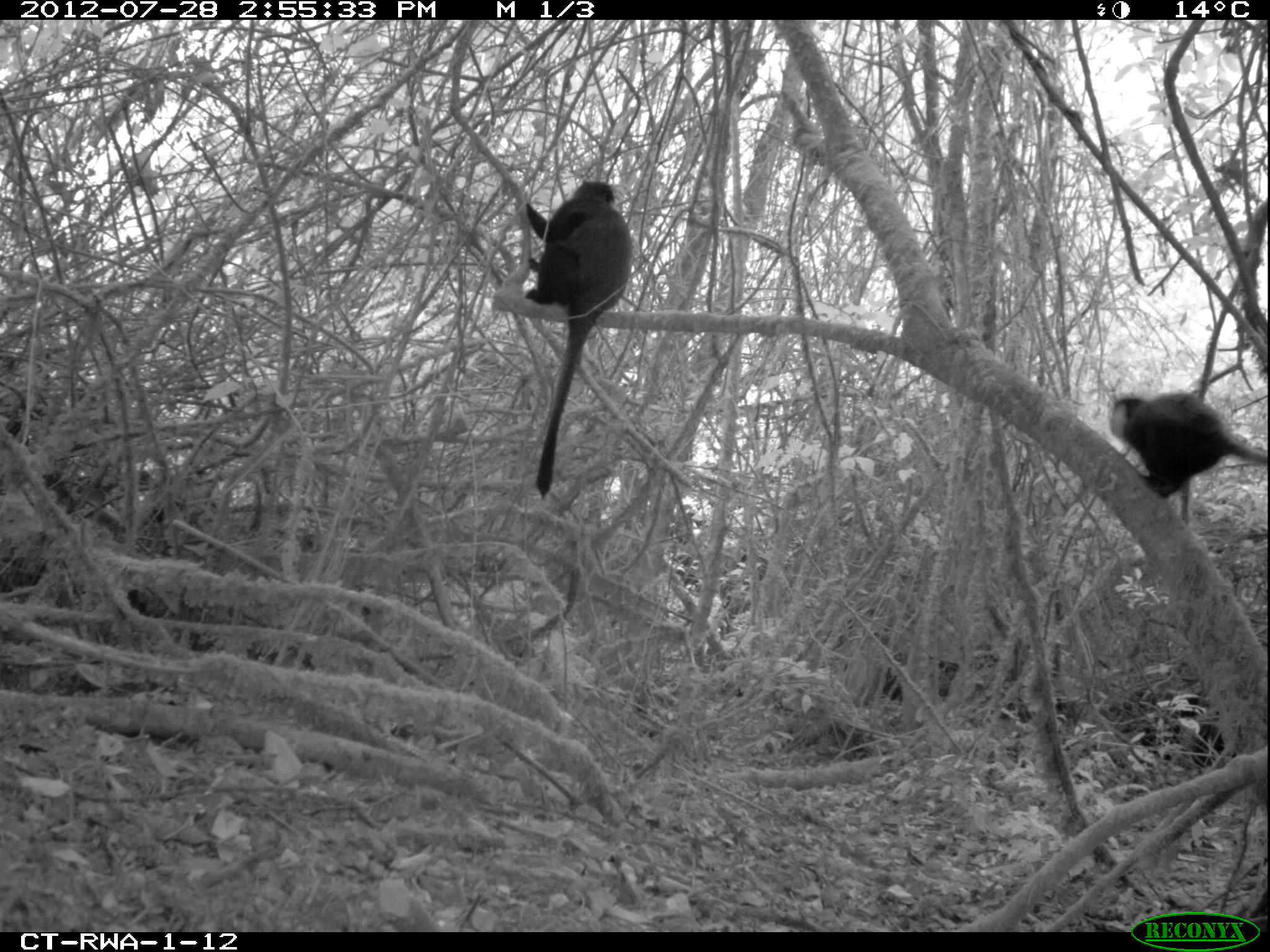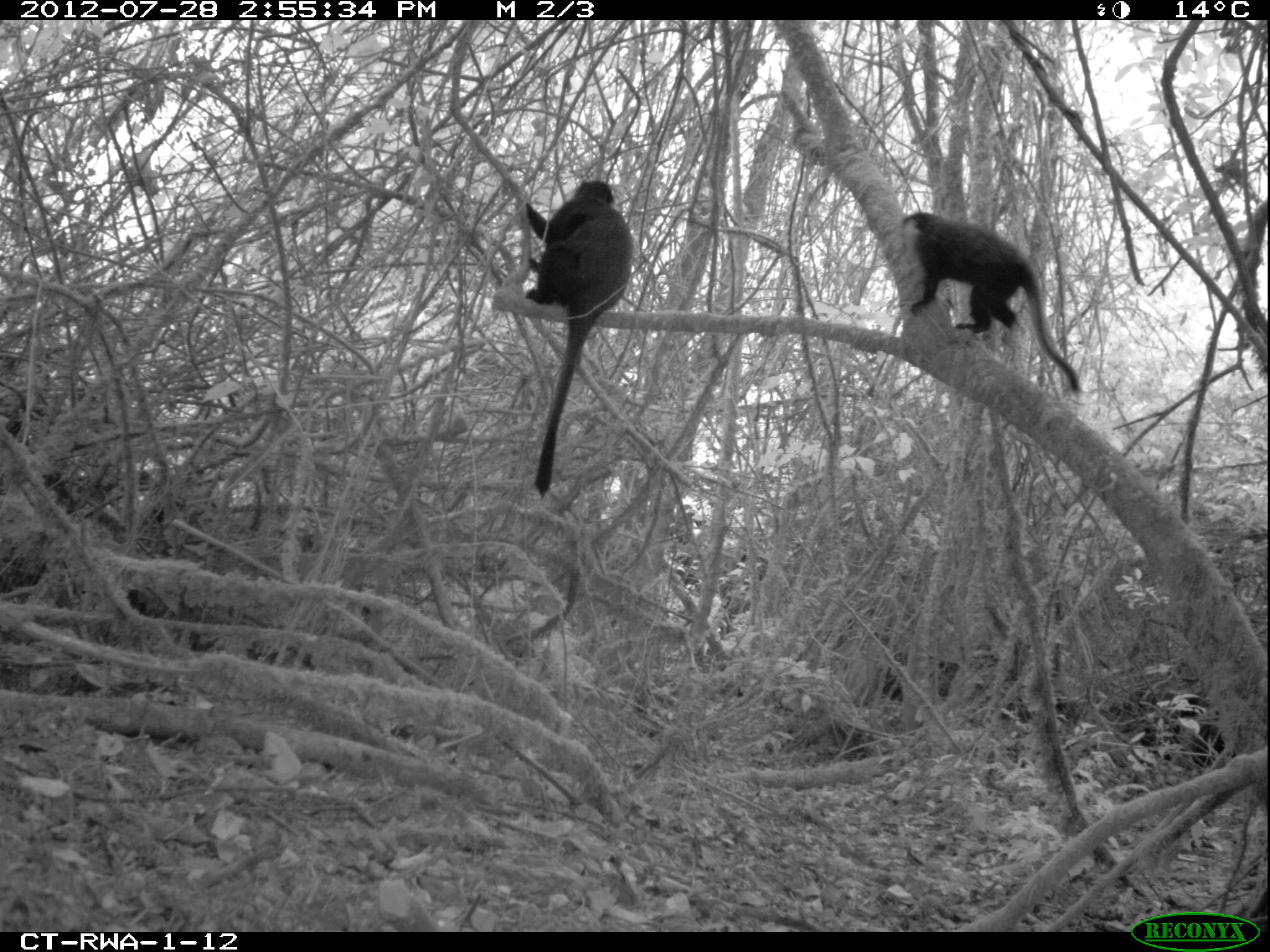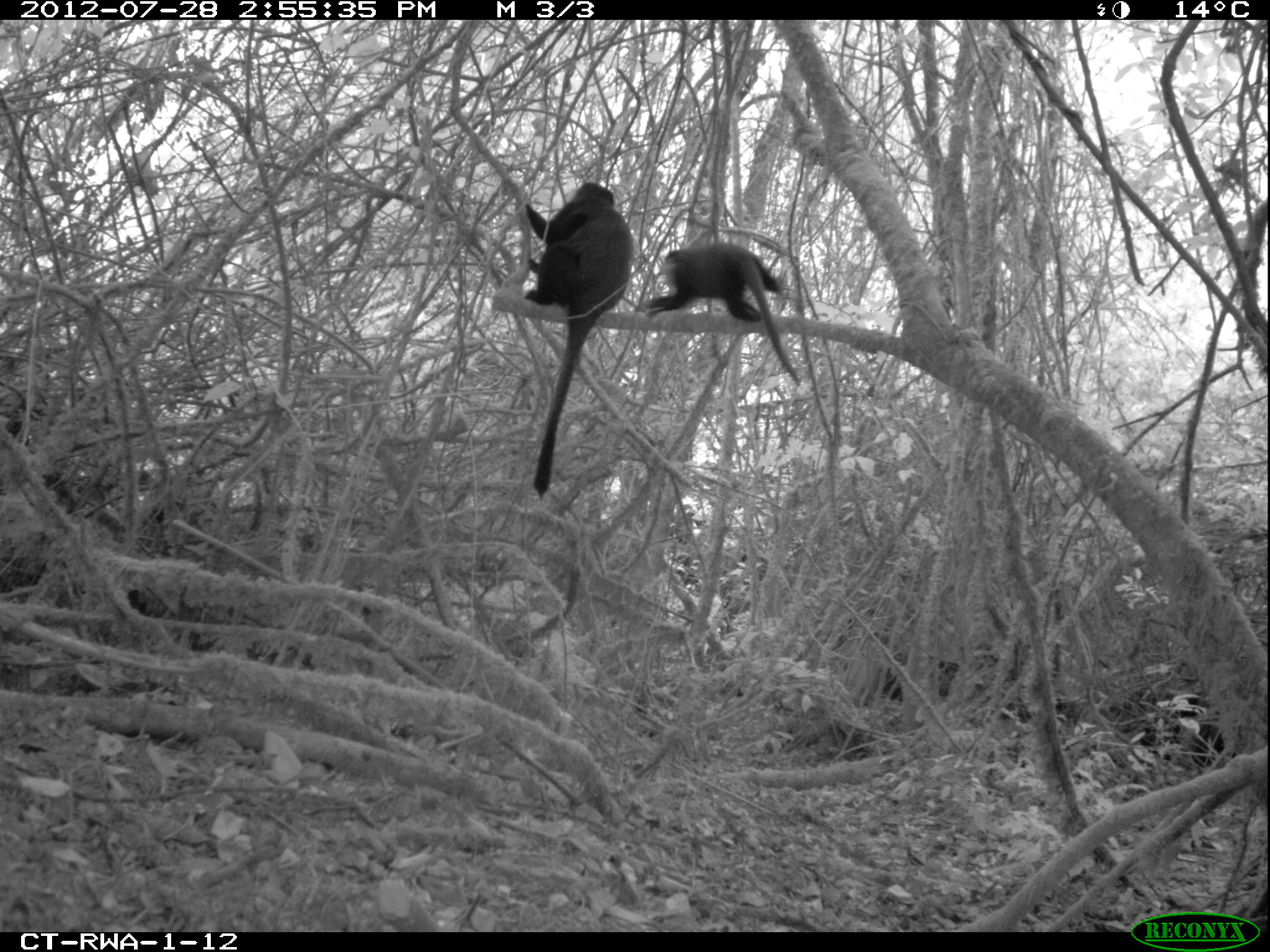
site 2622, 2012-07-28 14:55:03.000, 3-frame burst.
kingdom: Animalia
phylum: Chordata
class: Mammalia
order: Primates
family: Cercopithecidae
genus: Allochrocebus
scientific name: Allochrocebus lhoesti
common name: l'hoest's monkey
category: cercopithecus lhoesti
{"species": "cercopithecus lhoesti (l'hoest's monkey) (Allochrocebus lhoesti)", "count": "2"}